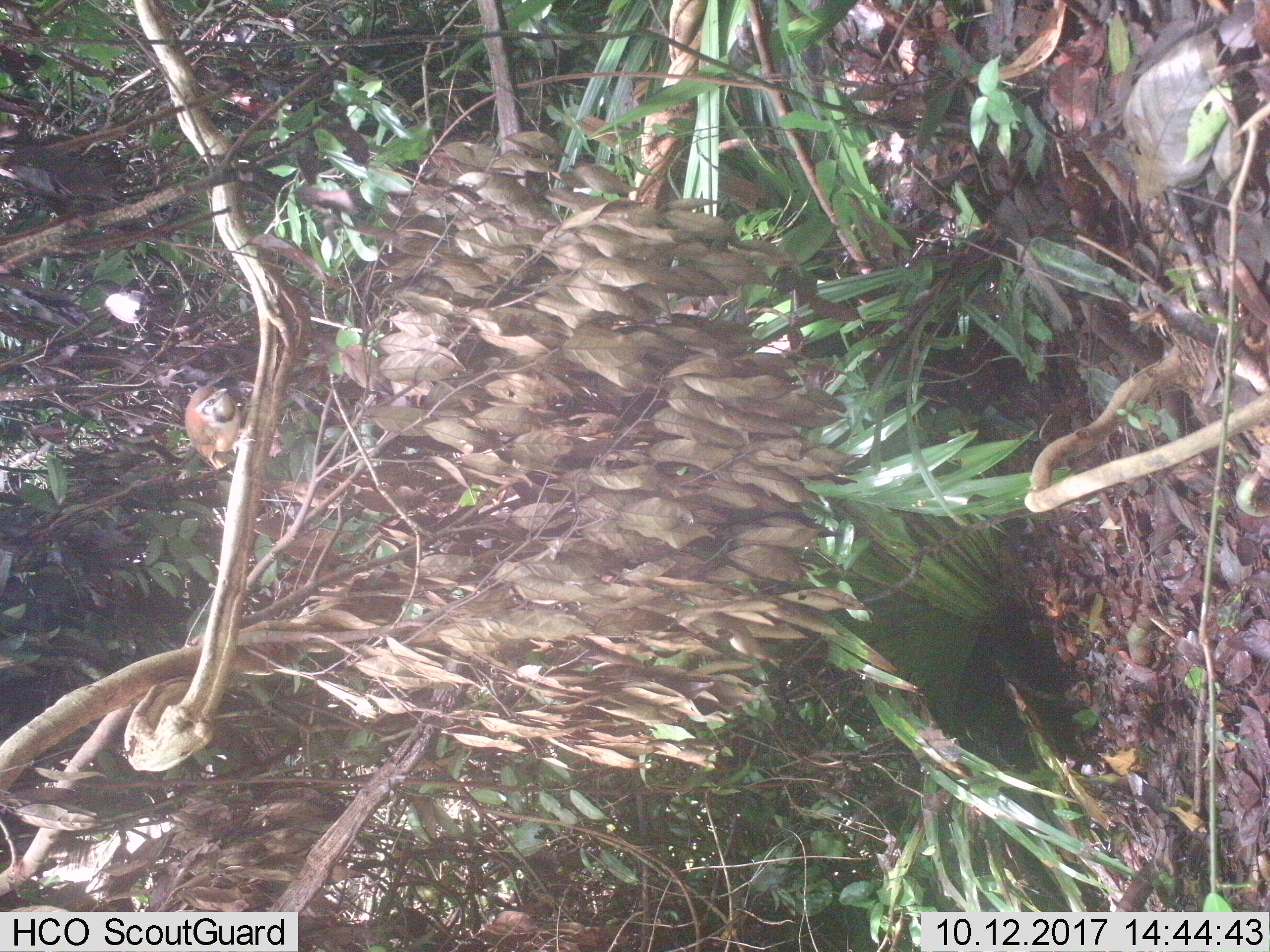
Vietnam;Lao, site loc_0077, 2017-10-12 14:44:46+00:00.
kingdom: Animalia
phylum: Chordata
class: Aves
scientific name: Aves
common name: bird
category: unidentified bird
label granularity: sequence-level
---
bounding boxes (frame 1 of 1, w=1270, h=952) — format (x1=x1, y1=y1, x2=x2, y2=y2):
unidentified bird: (x1=184, y1=384, x2=256, y2=475); (x1=99, y1=286, x2=151, y2=339)